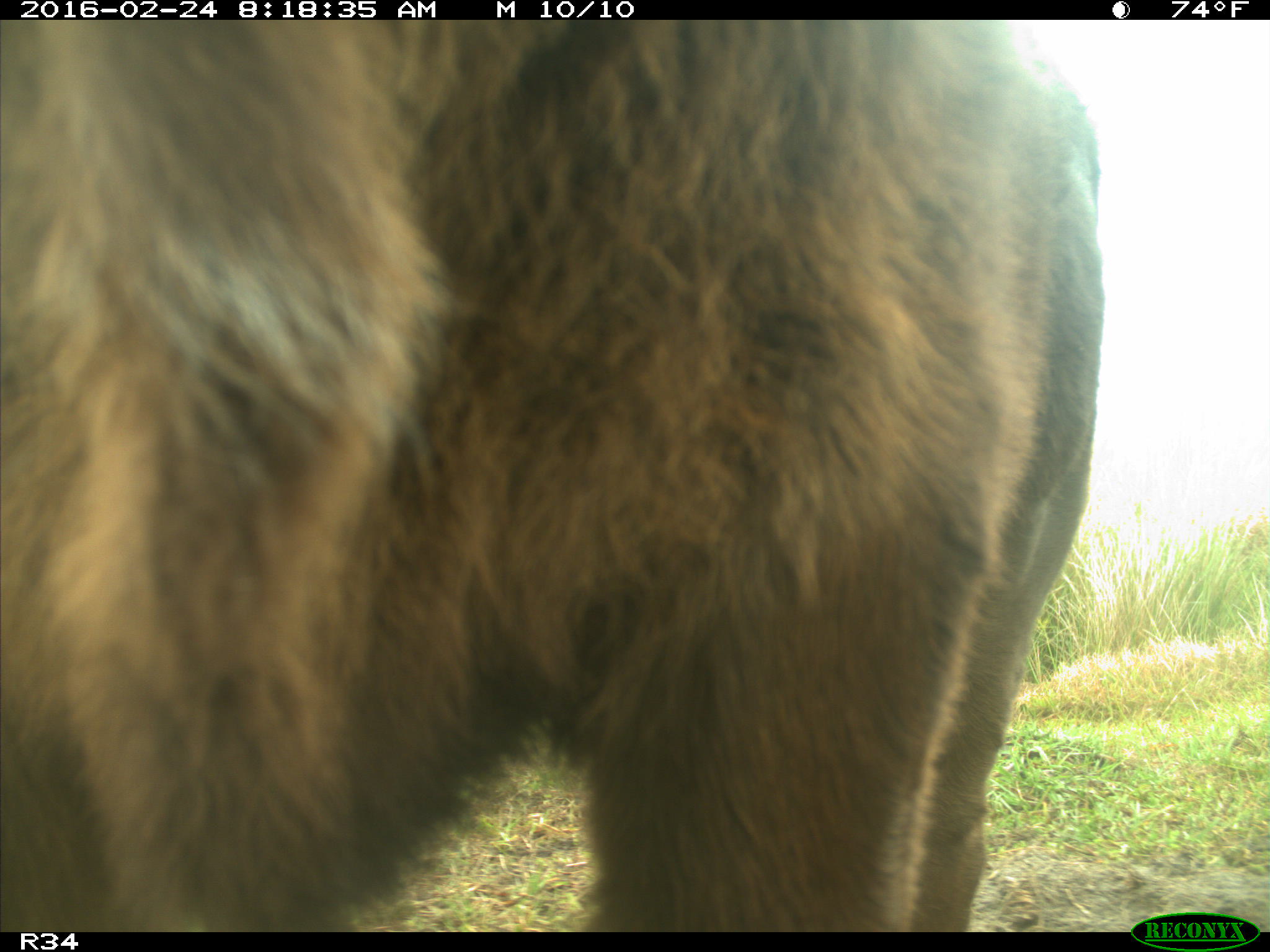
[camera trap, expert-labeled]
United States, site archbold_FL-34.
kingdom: Animalia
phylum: Chordata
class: Mammalia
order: Artiodactyla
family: Bovidae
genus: Bos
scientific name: Bos taurus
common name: domestic cow